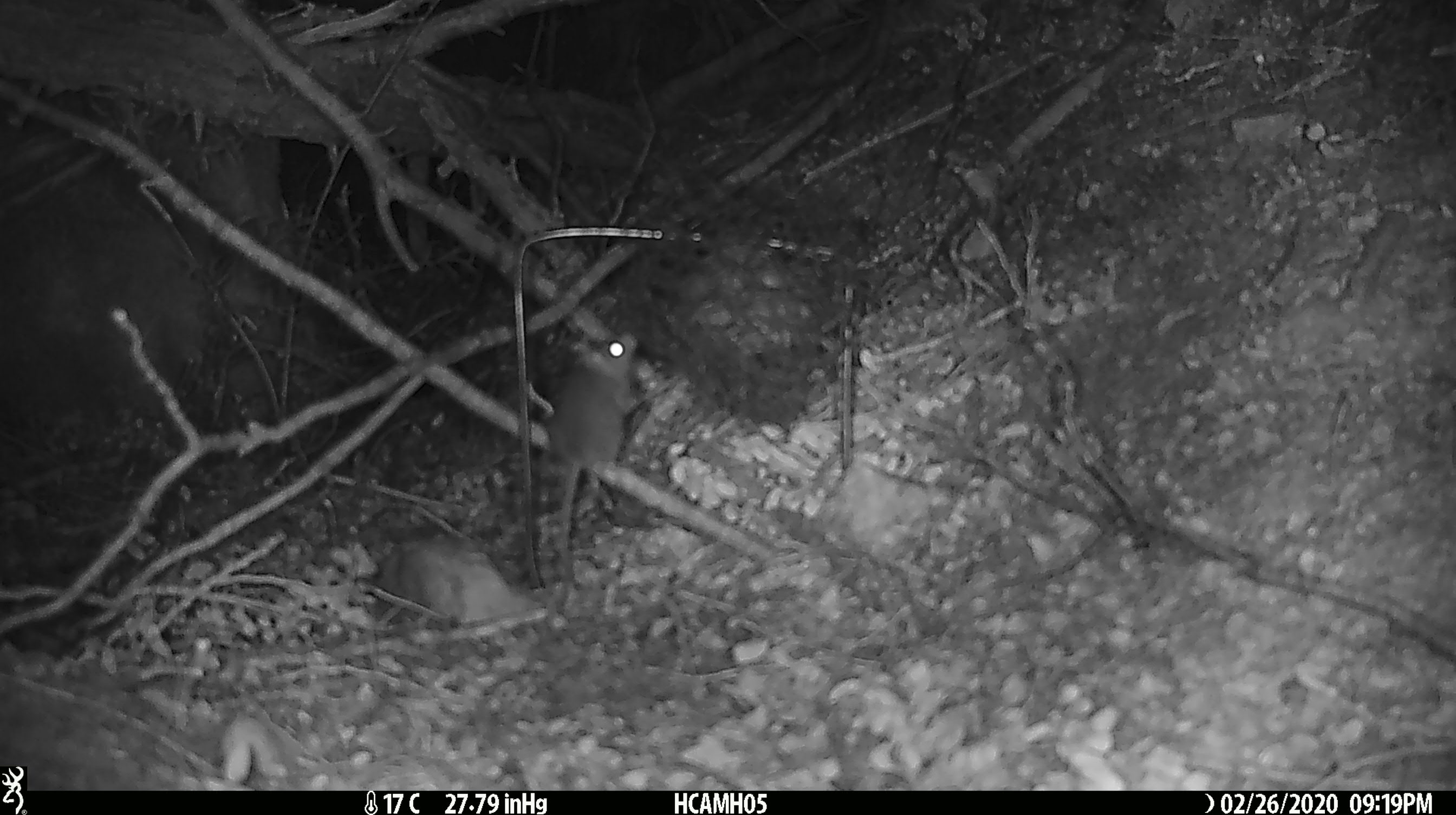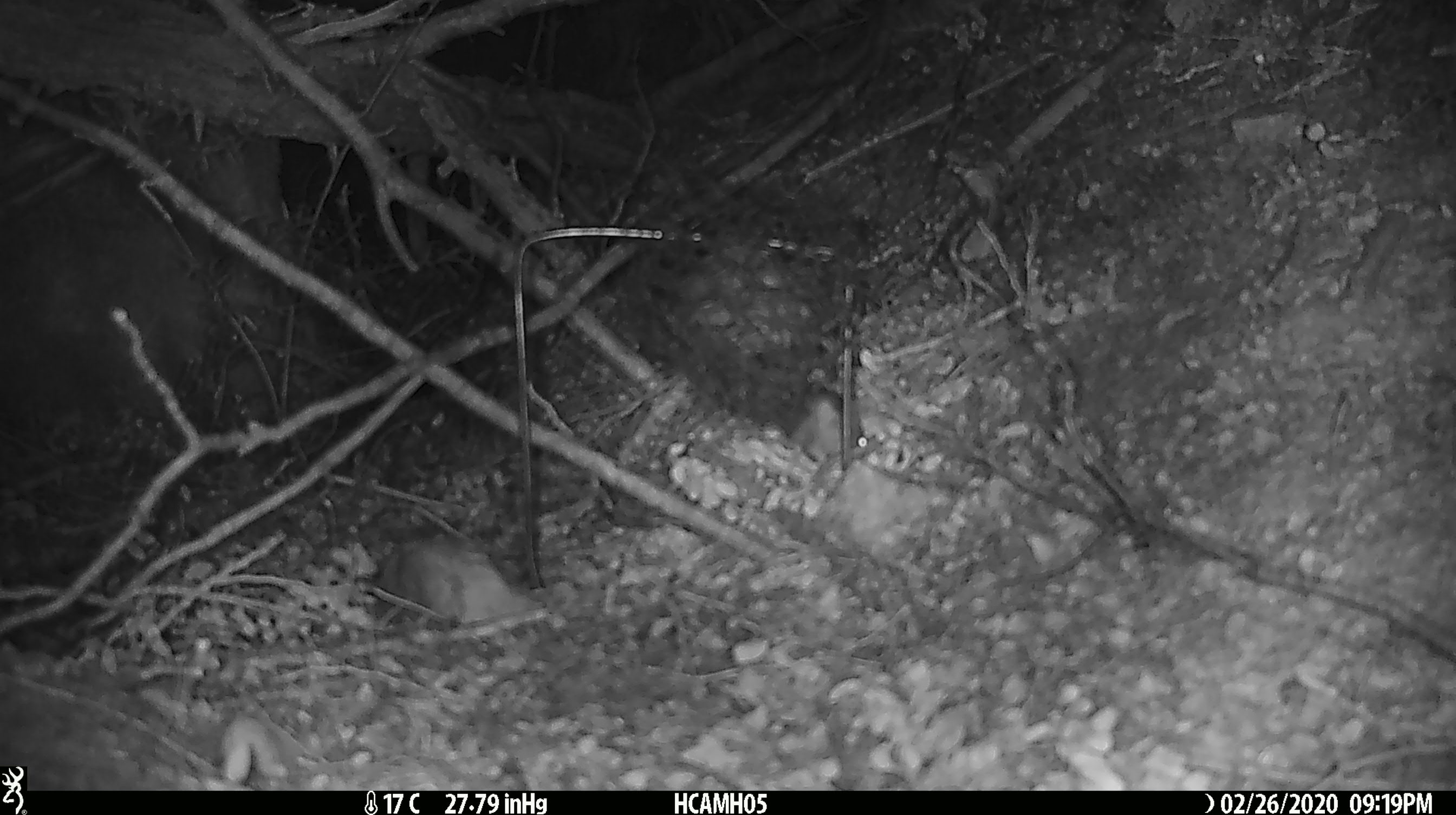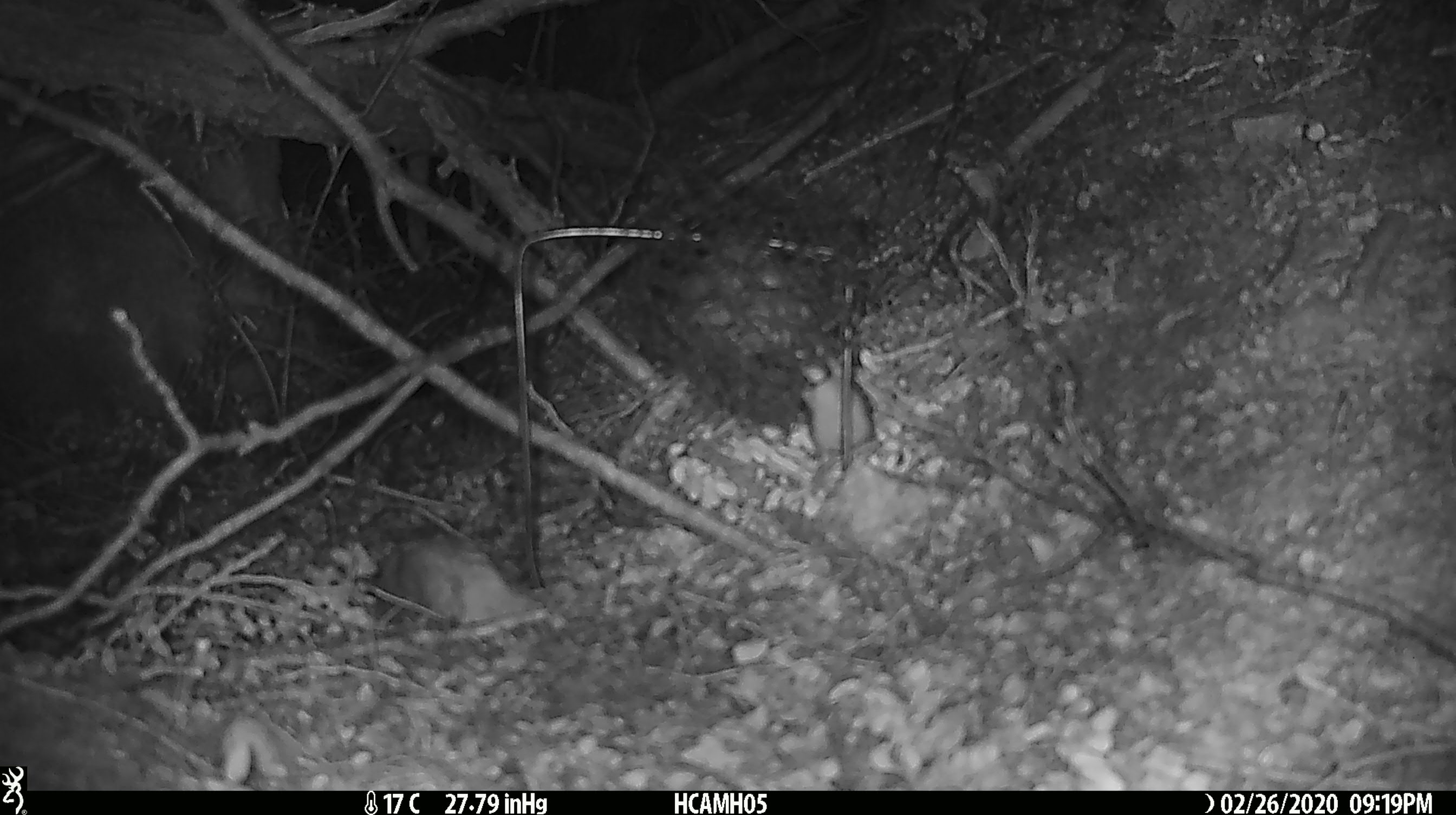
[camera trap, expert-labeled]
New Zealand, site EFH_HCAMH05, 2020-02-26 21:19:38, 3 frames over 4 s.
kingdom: Animalia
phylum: Chordata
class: Mammalia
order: Rodentia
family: Muridae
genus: Mus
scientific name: Mus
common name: mouse